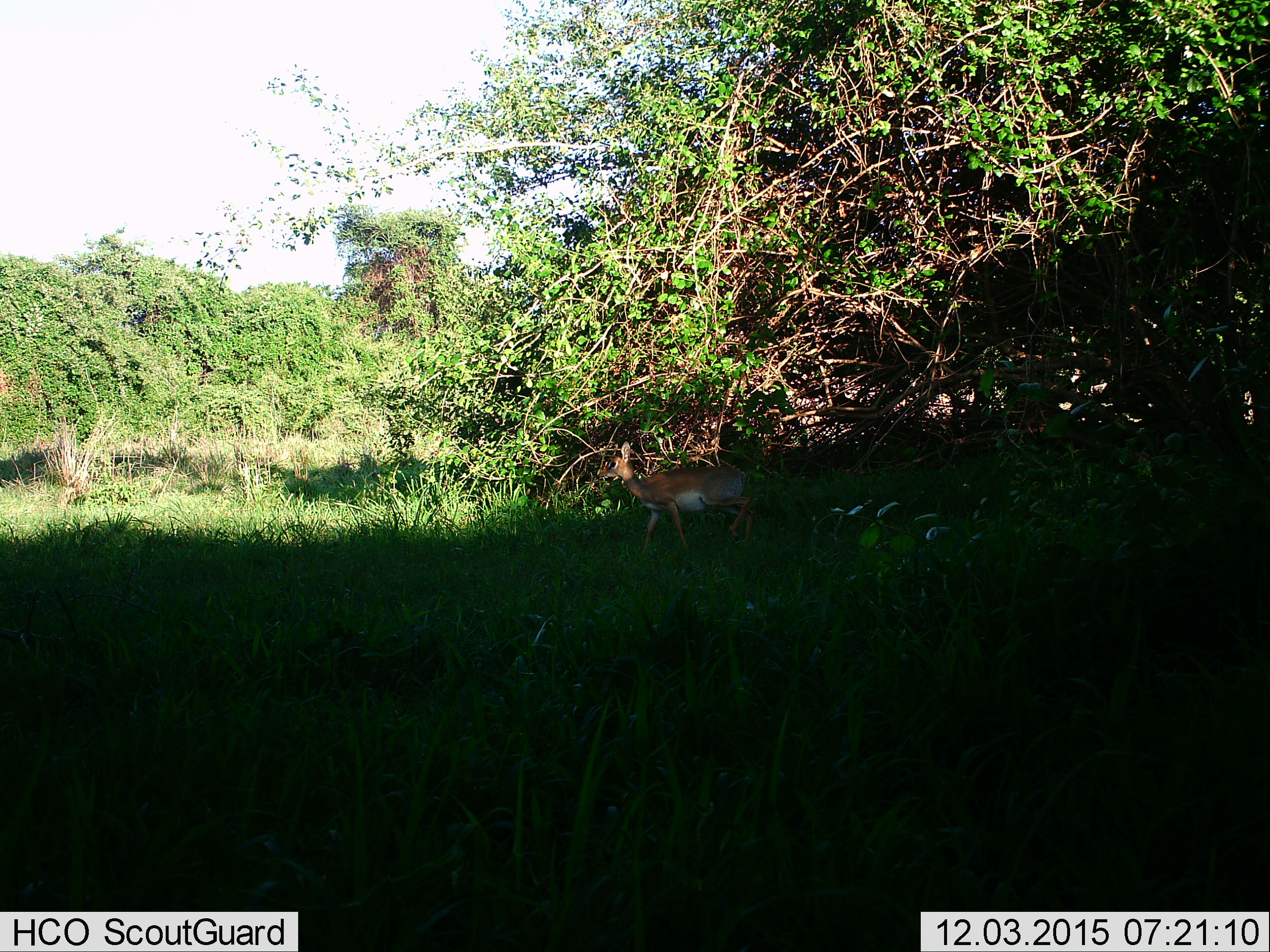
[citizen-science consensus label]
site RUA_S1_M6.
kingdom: Animalia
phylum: Chordata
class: Mammalia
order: Artiodactyla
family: Bovidae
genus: Madoqua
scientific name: Madoqua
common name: dik-dik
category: dikdik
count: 1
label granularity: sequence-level